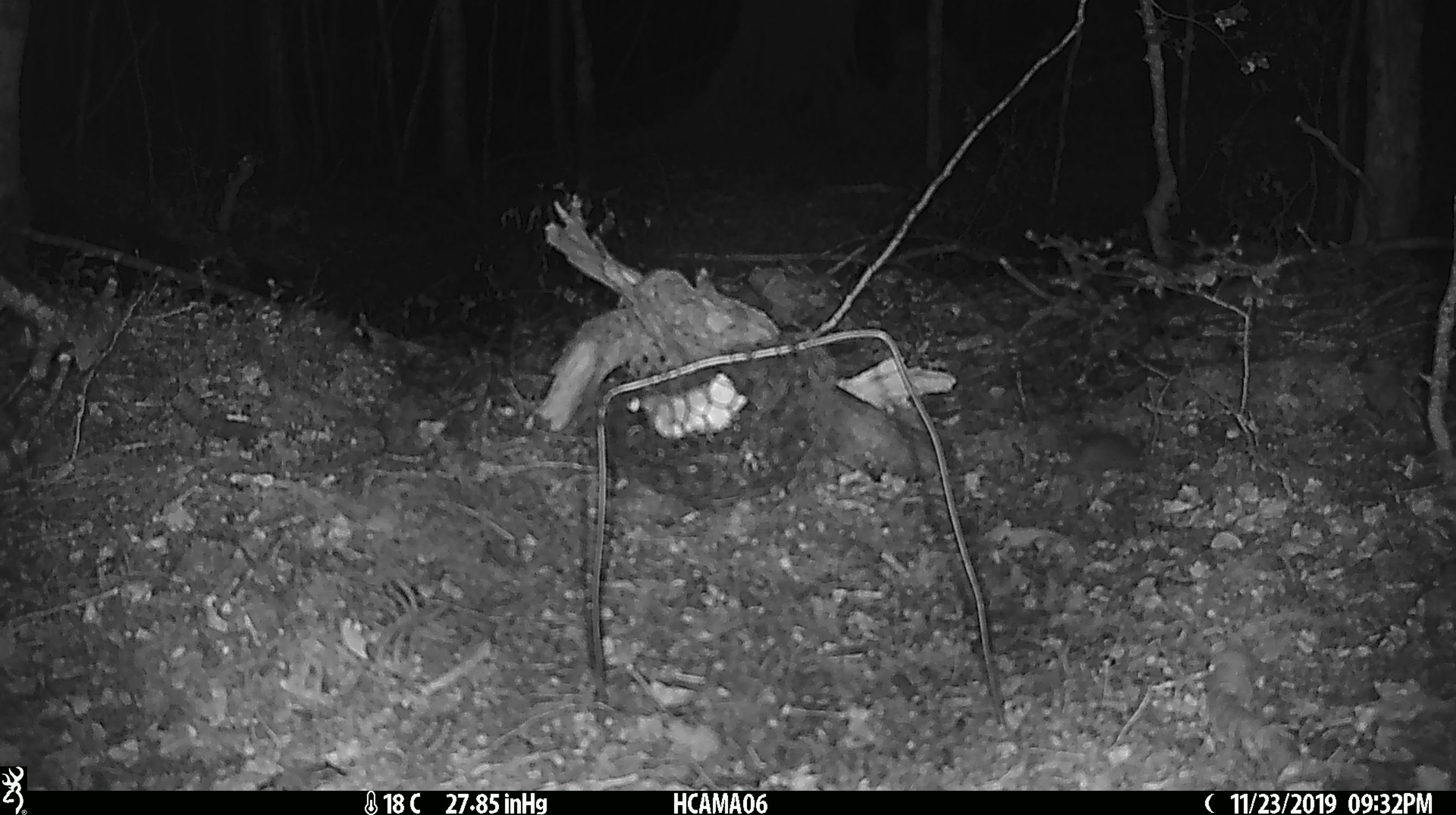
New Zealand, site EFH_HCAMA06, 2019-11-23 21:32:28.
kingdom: Animalia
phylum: Chordata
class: Mammalia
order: Rodentia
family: Muridae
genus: Mus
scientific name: Mus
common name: mouse